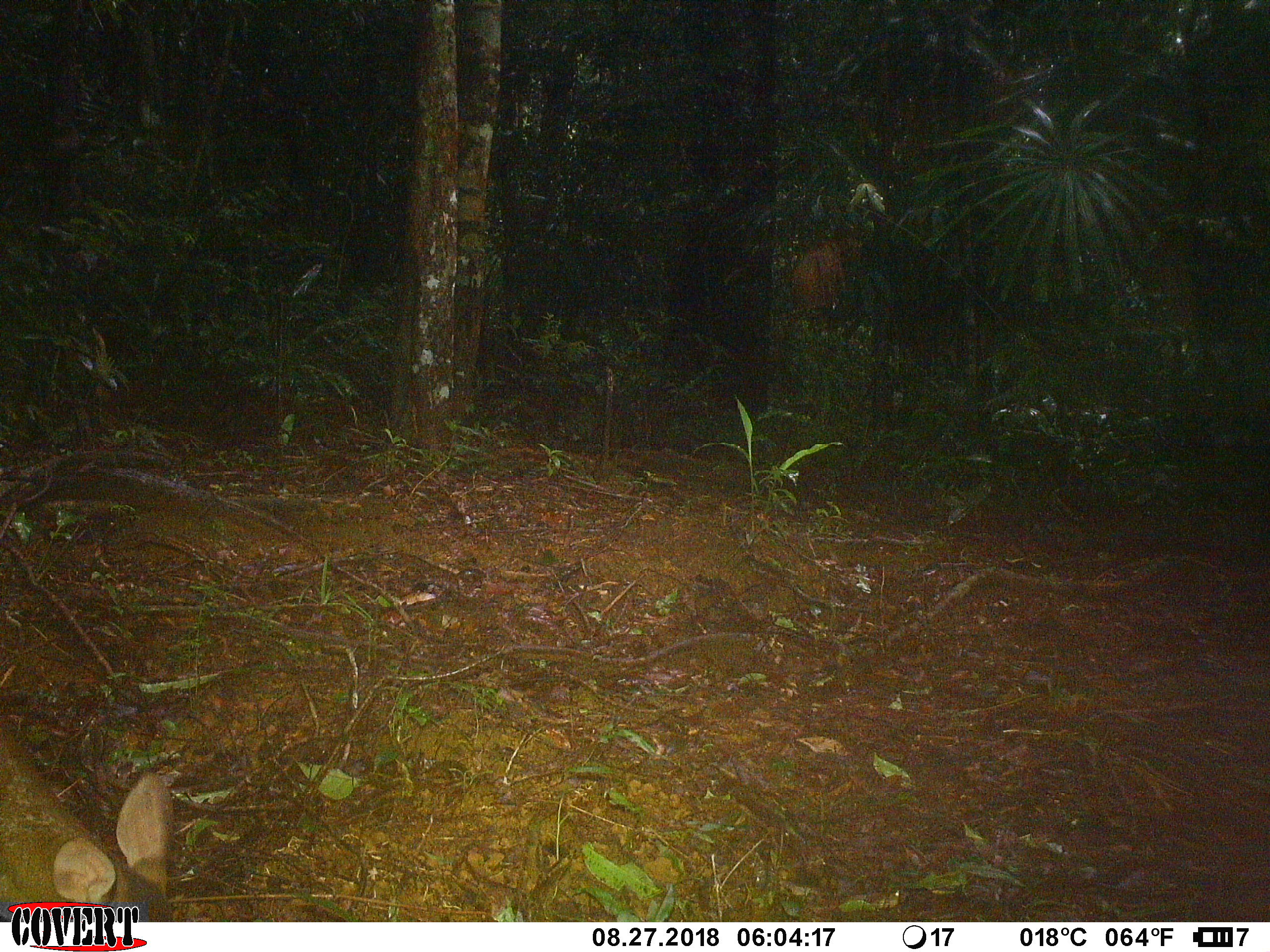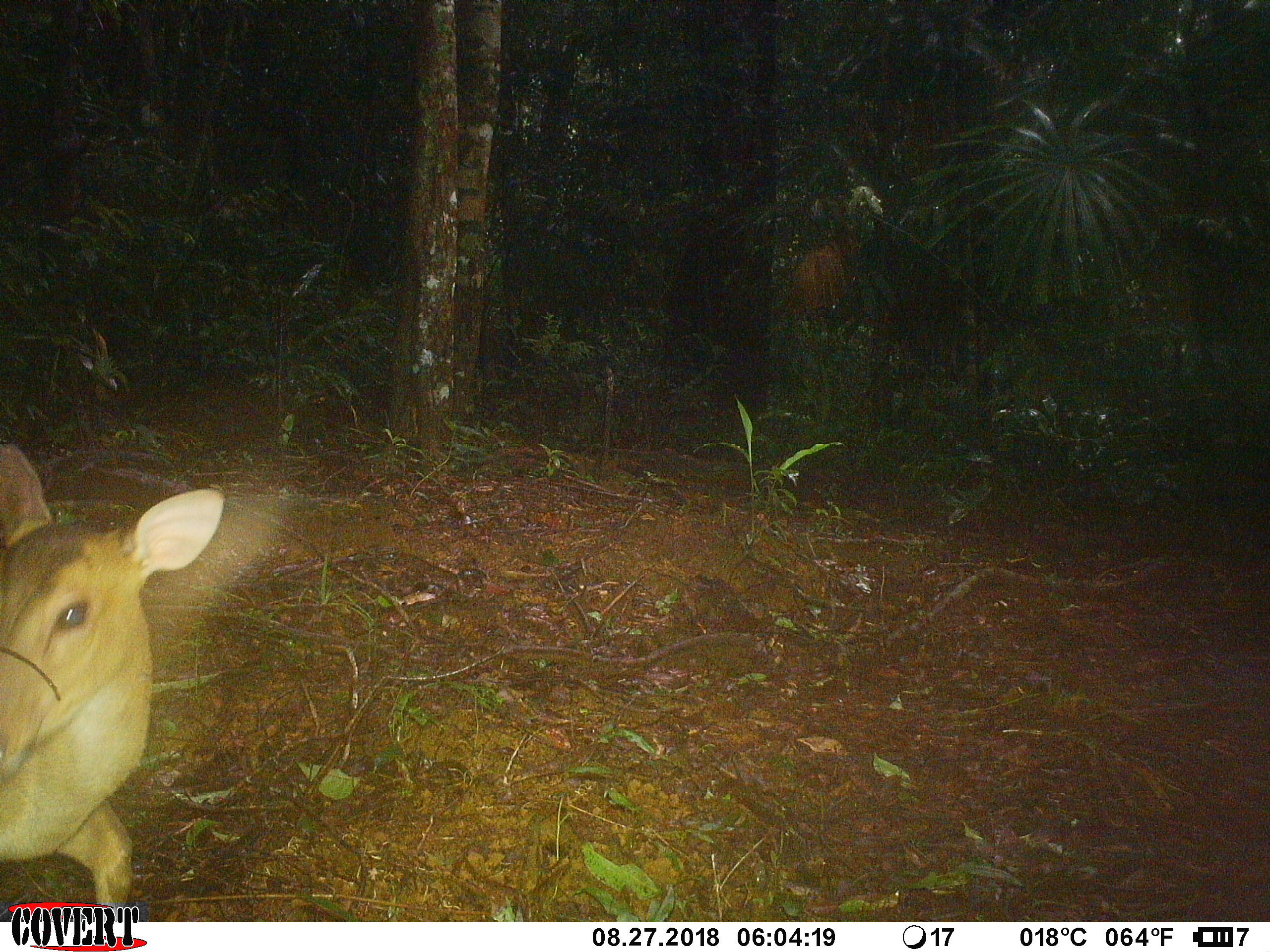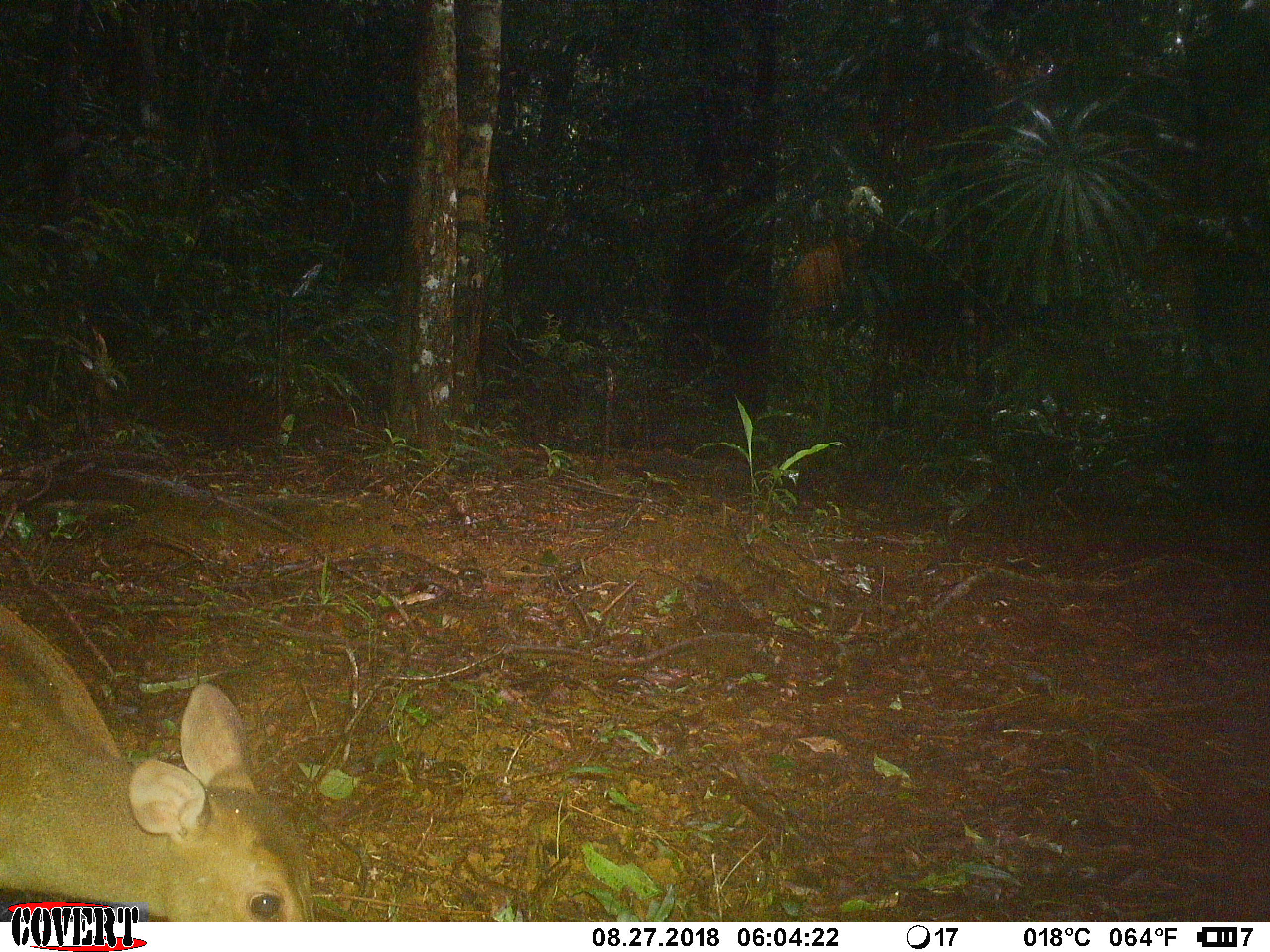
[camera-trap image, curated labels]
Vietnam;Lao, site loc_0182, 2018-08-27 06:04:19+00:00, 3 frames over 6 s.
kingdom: Animalia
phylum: Chordata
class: Mammalia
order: Artiodactyla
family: Cervidae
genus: Muntiacus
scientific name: Muntiacus vuquangensis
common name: large-antlered muntjac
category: large antlered muntjac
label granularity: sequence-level